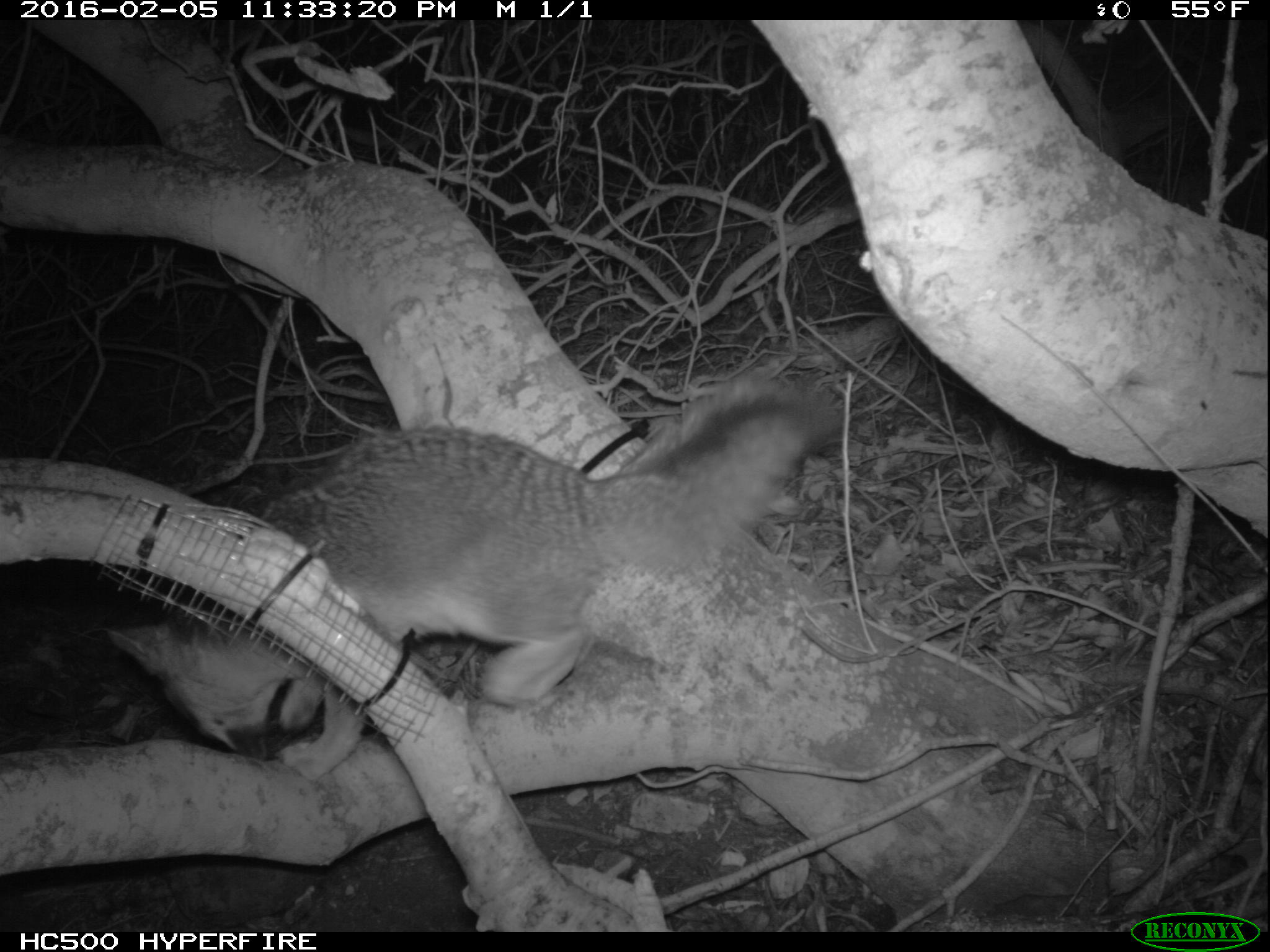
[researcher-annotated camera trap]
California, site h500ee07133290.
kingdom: Animalia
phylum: Chordata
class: Mammalia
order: Carnivora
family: Canidae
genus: Urocyon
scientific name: Urocyon littoralis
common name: island fox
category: fox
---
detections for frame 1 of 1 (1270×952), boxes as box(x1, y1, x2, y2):
fox: box(99, 377, 840, 780)